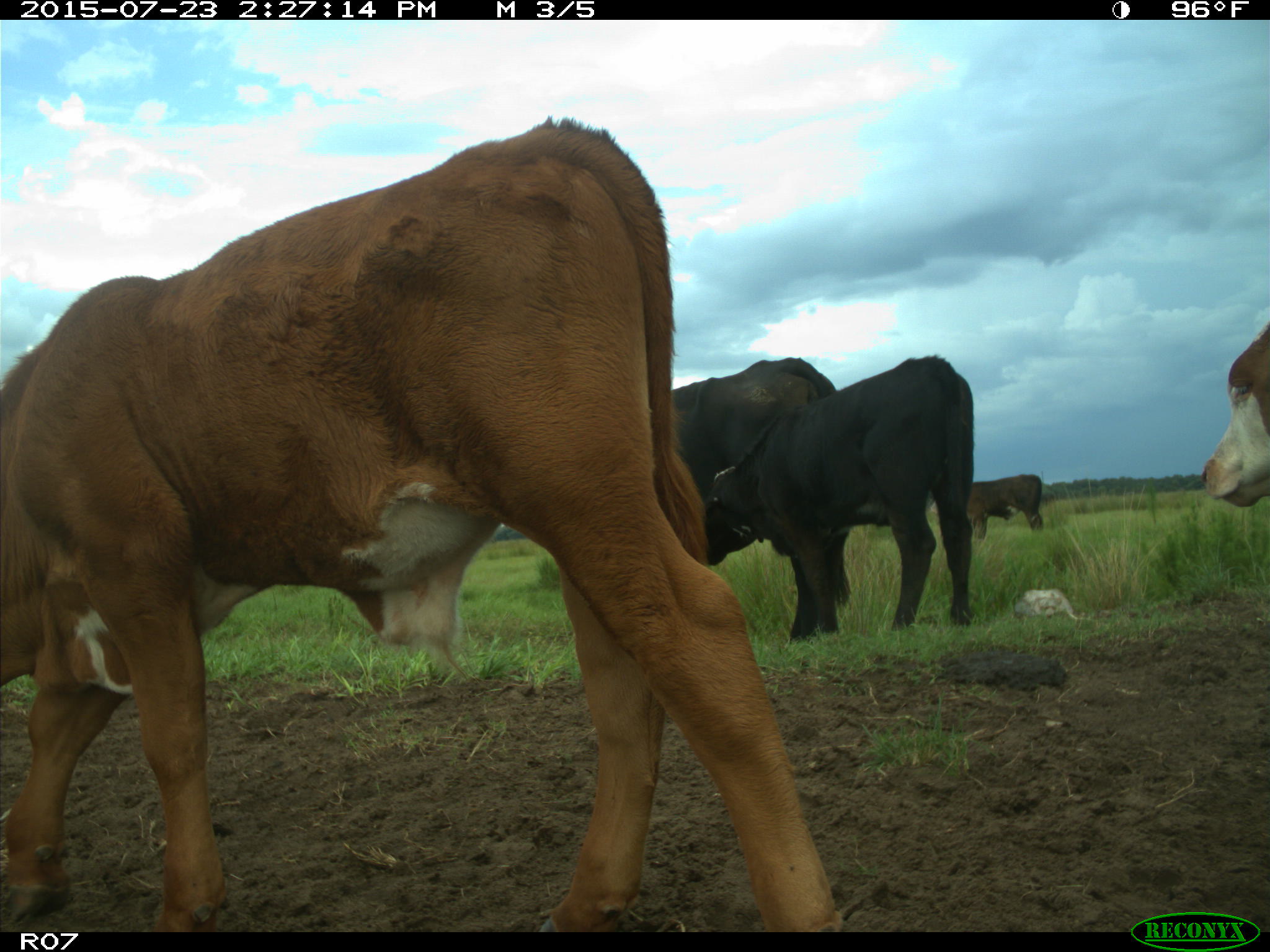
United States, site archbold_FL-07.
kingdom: Animalia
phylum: Chordata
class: Mammalia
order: Artiodactyla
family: Bovidae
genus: Bos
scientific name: Bos taurus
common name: domestic cow